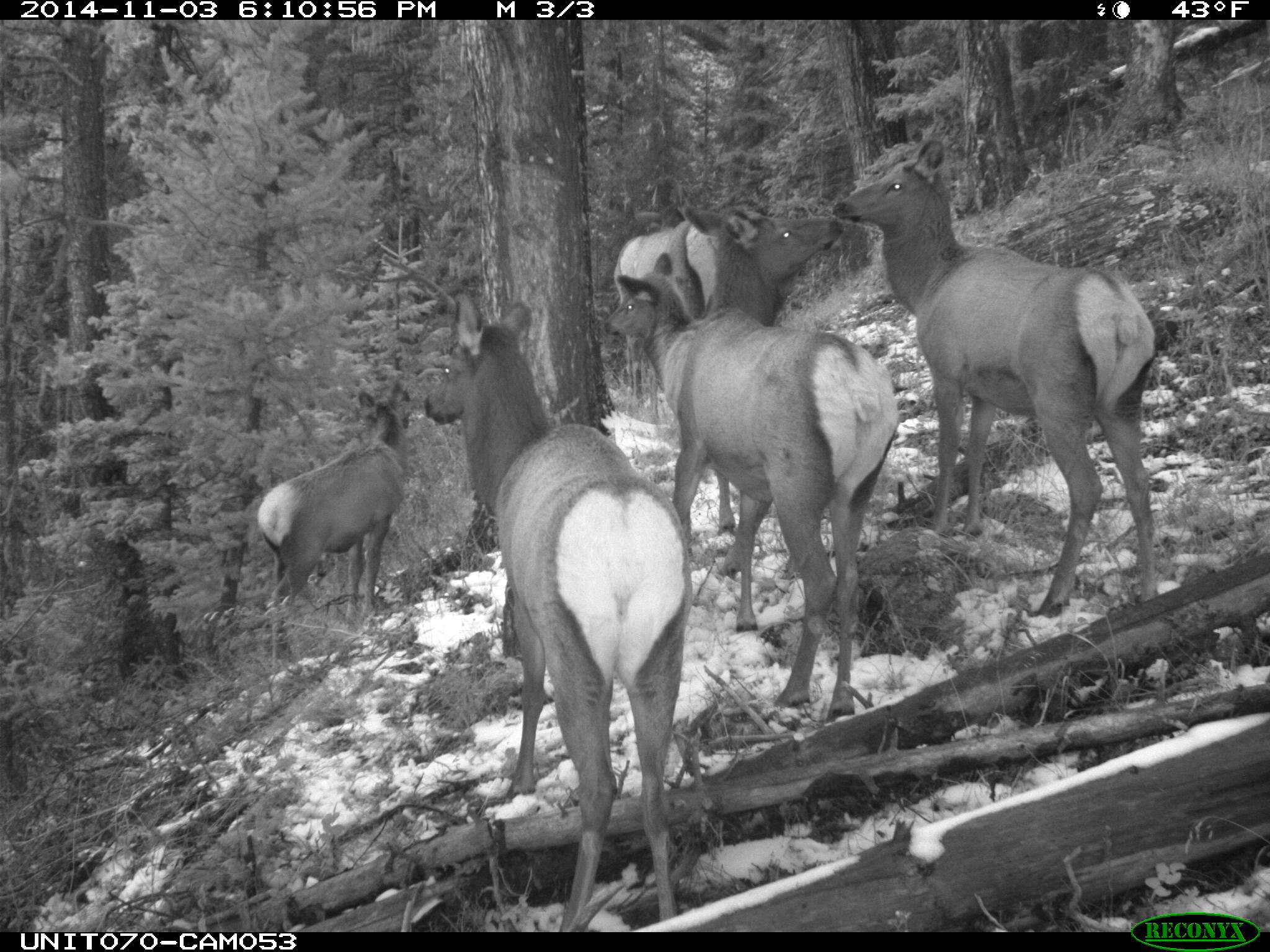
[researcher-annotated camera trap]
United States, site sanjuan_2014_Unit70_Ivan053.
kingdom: Animalia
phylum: Chordata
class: Mammalia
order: Artiodactyla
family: Cervidae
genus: Cervus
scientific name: Cervus elaphus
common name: red deer